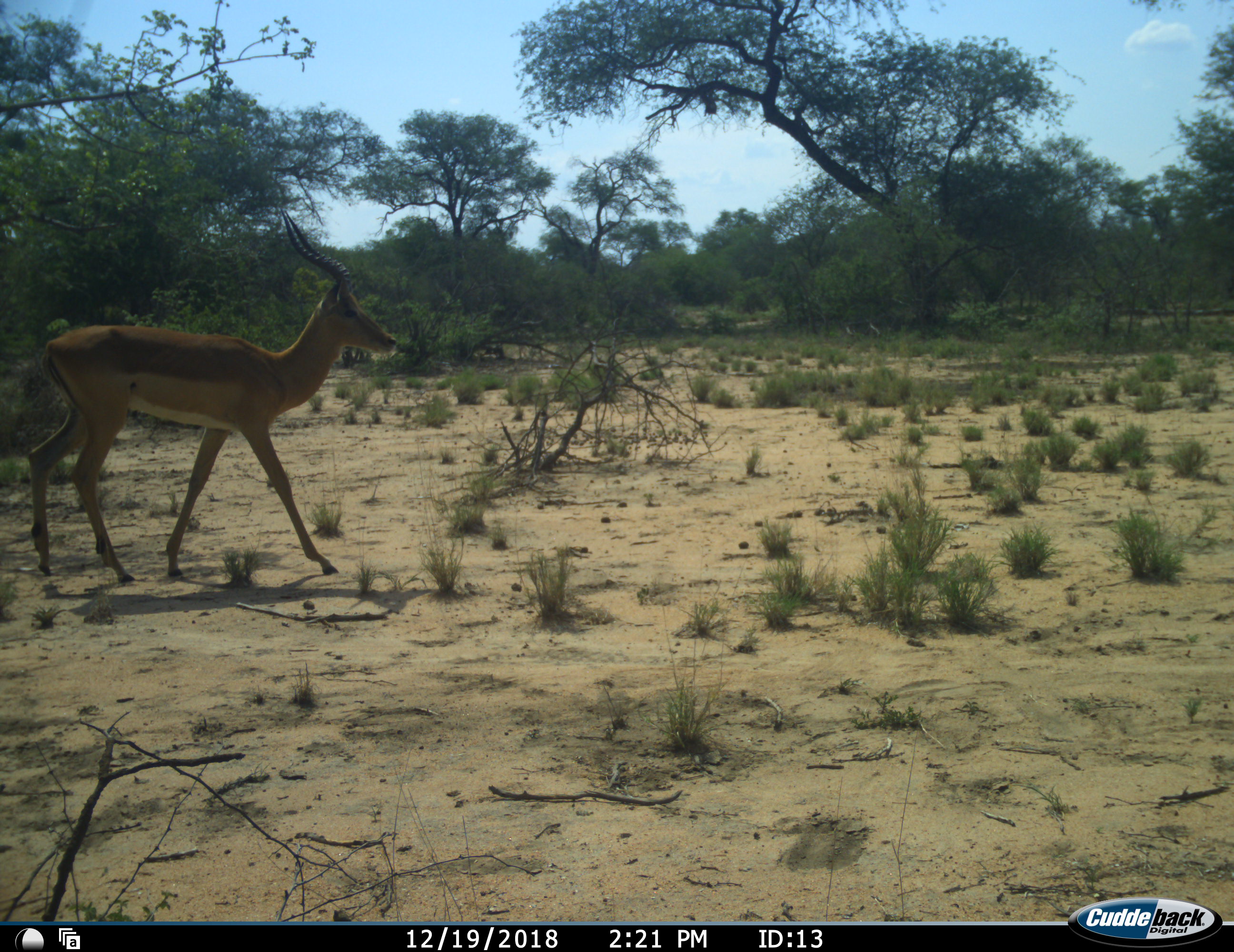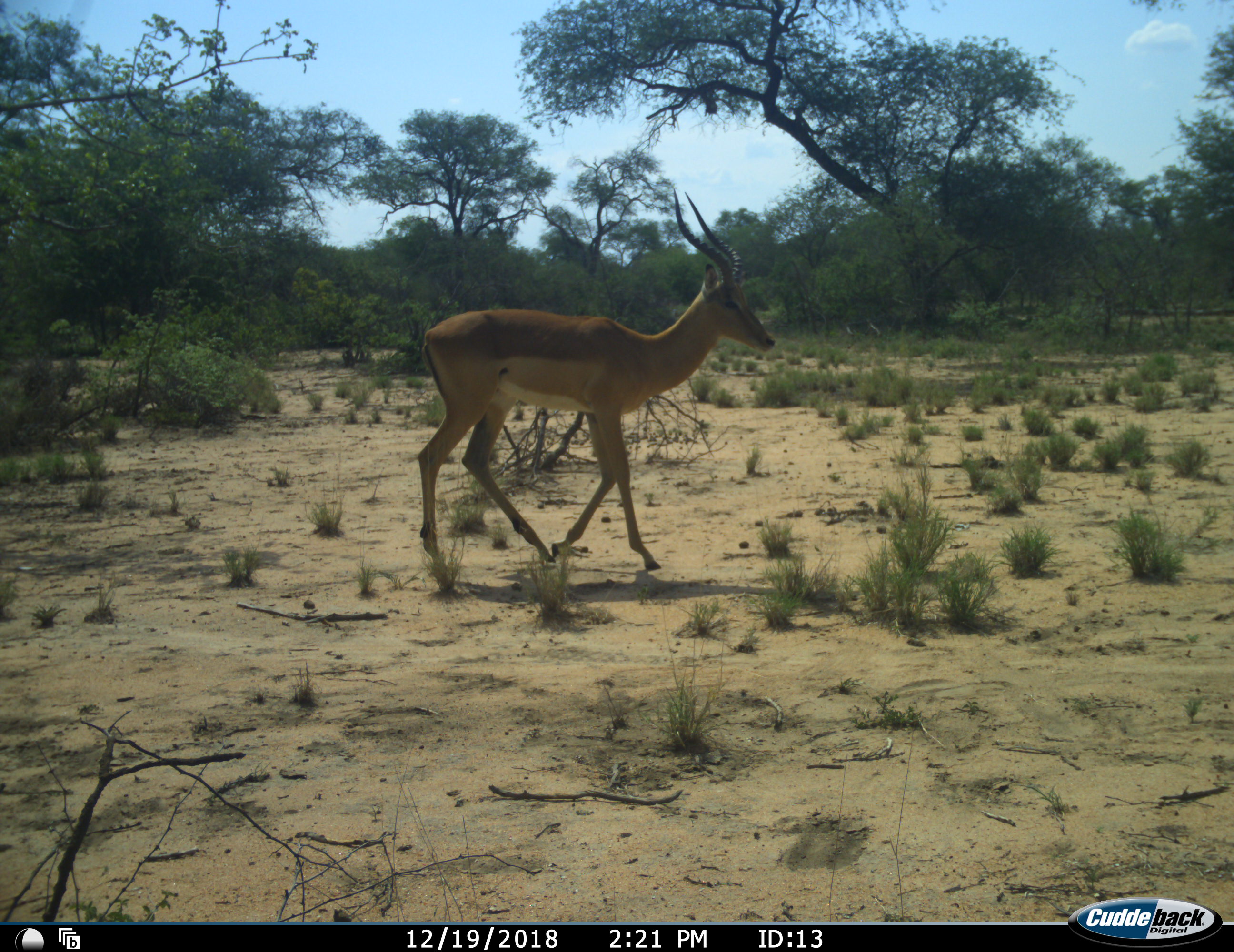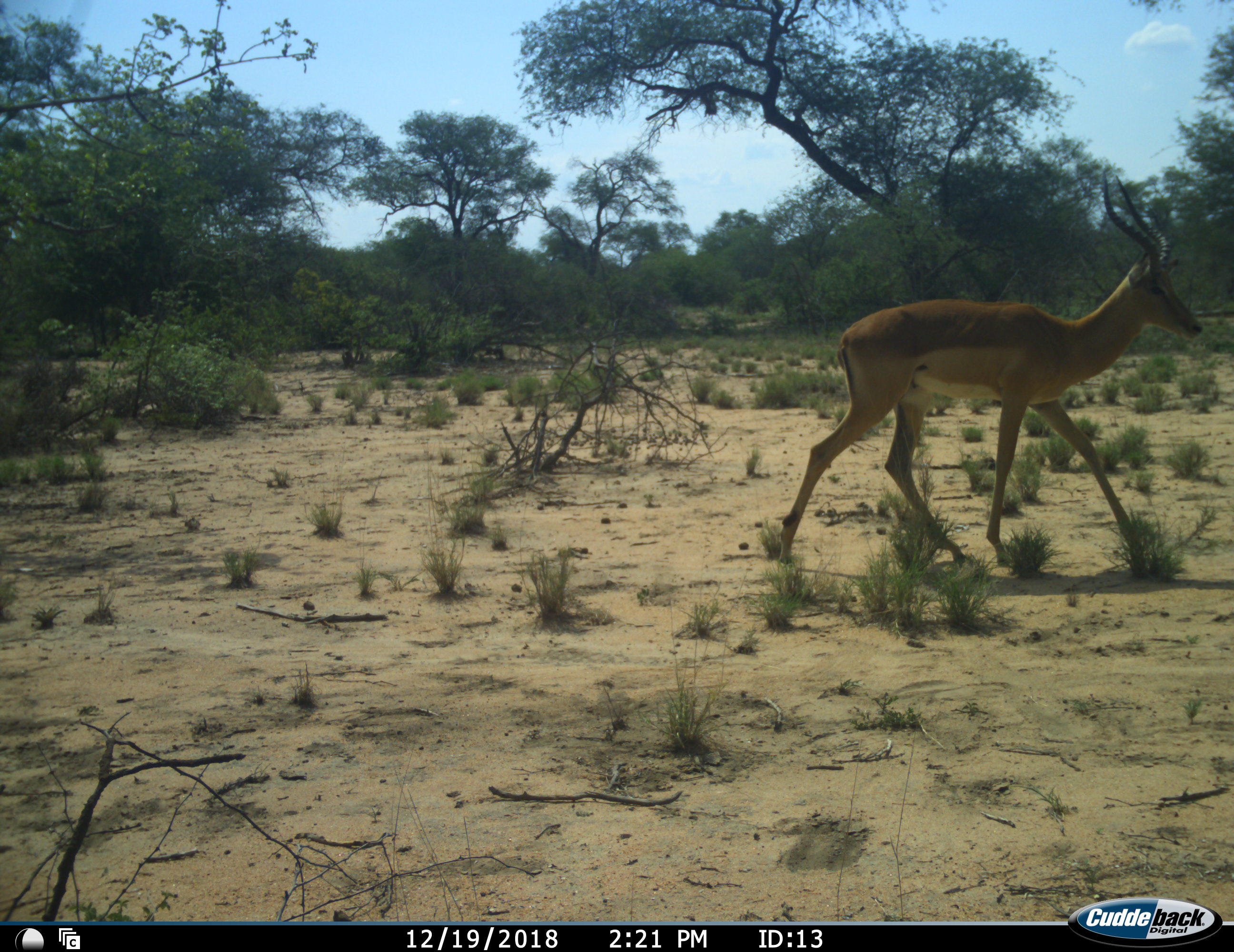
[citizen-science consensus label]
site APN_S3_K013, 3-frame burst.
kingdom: Animalia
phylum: Chordata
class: Mammalia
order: Artiodactyla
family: Bovidae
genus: Aepyceros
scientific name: Aepyceros melampus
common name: impala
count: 1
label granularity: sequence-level